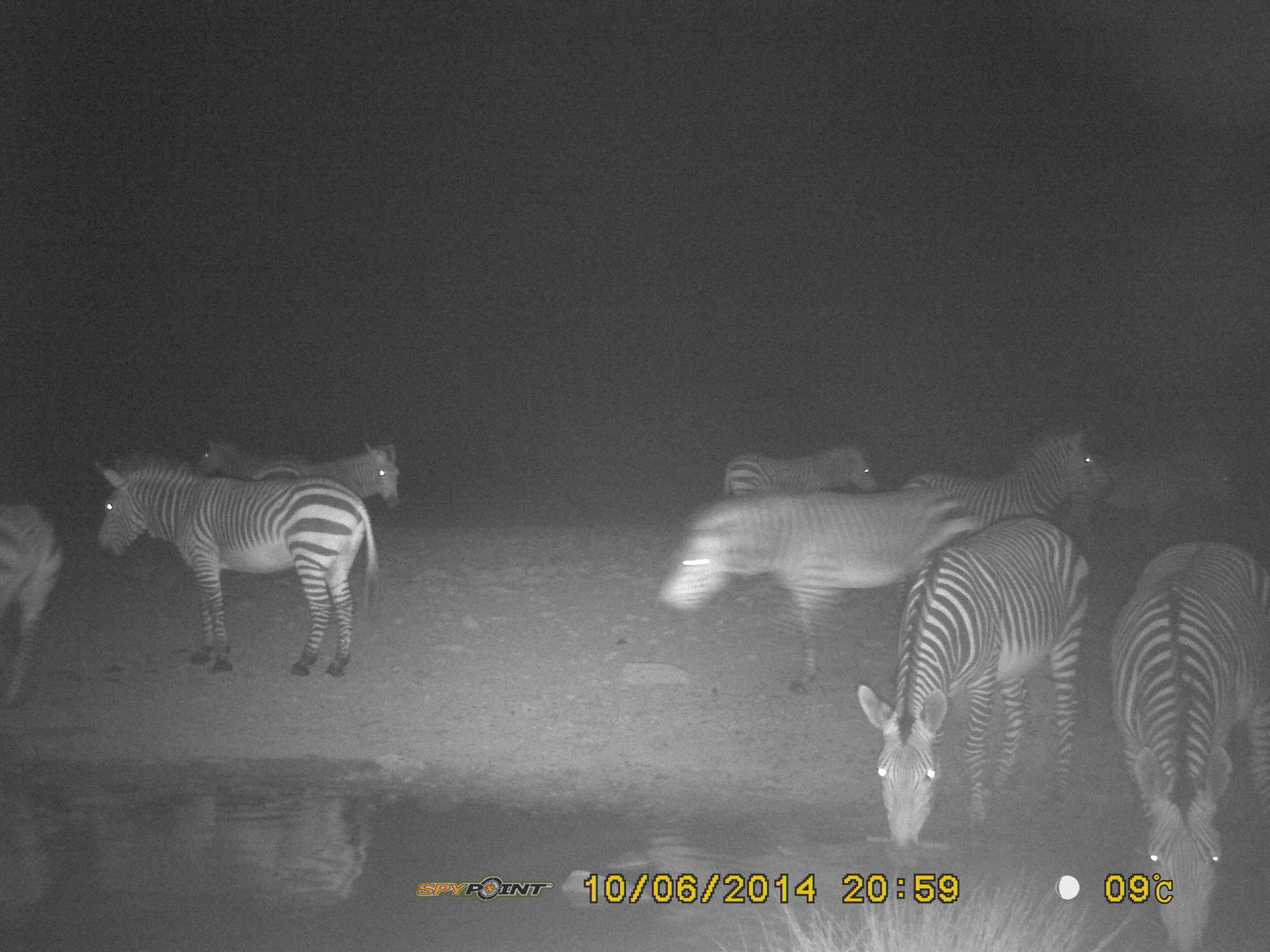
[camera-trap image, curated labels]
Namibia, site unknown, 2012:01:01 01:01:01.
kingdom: Animalia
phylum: Chordata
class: Mammalia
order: Perissodactyla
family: Equidae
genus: Equus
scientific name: Equus zebra hartmannae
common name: hartmann's mountain zebra